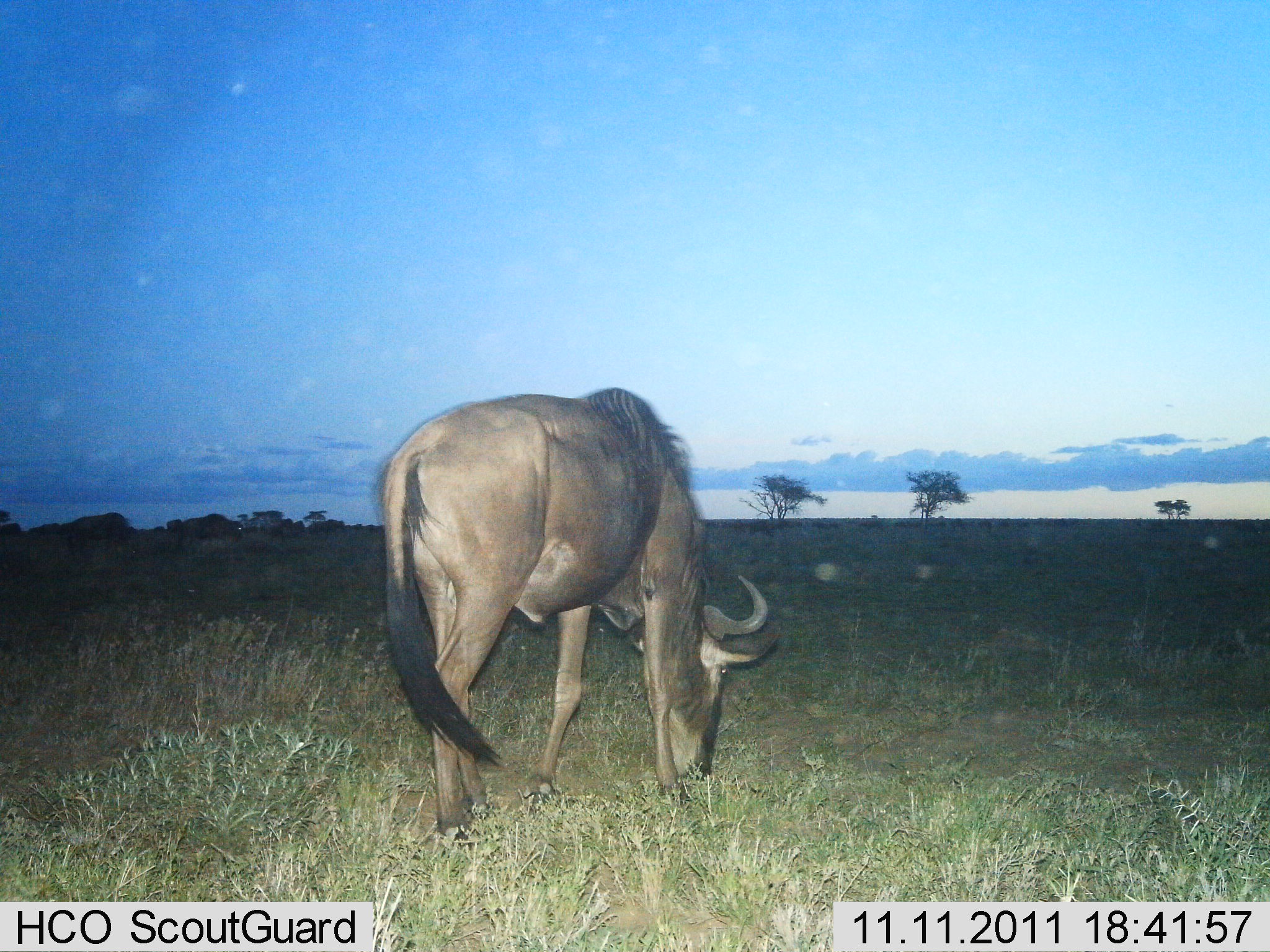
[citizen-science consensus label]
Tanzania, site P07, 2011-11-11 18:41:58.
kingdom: Animalia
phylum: Chordata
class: Mammalia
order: Artiodactyla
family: Bovidae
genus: Connochaetes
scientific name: Connochaetes taurinus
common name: blue wildebeest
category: wildebeest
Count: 1.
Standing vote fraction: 23%.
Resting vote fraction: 0%.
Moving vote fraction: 0%.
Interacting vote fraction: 0%.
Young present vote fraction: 0%.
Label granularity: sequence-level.